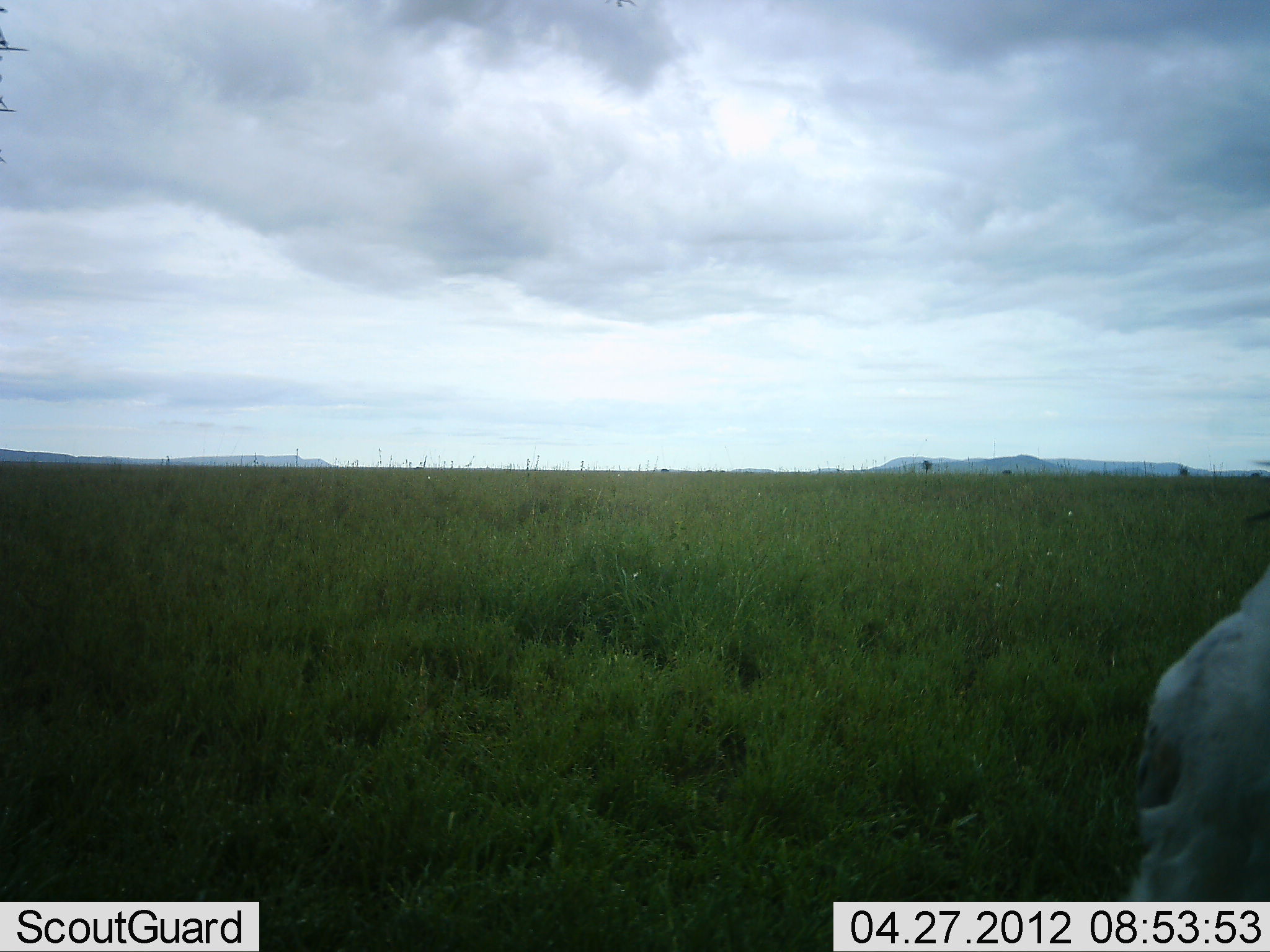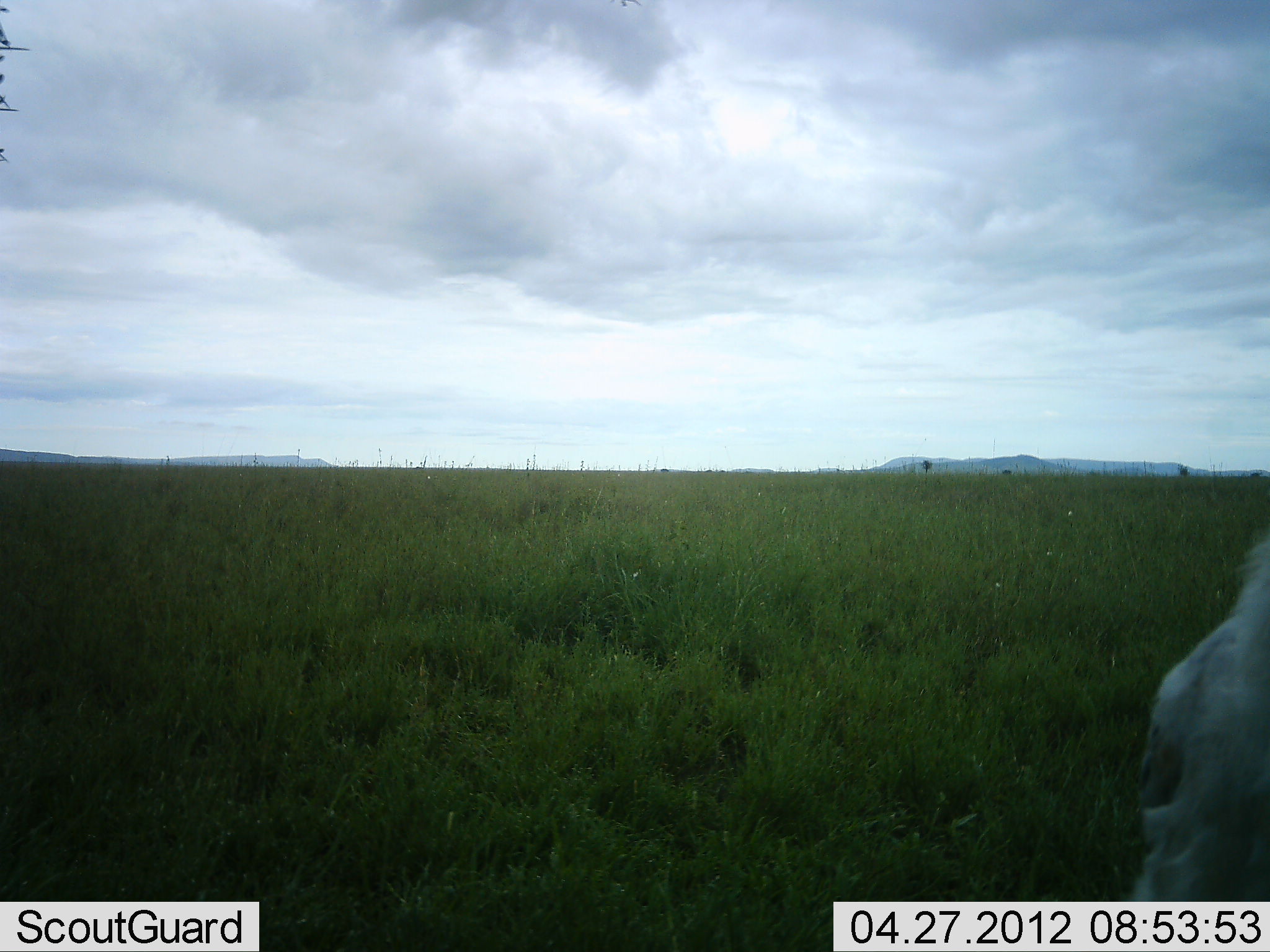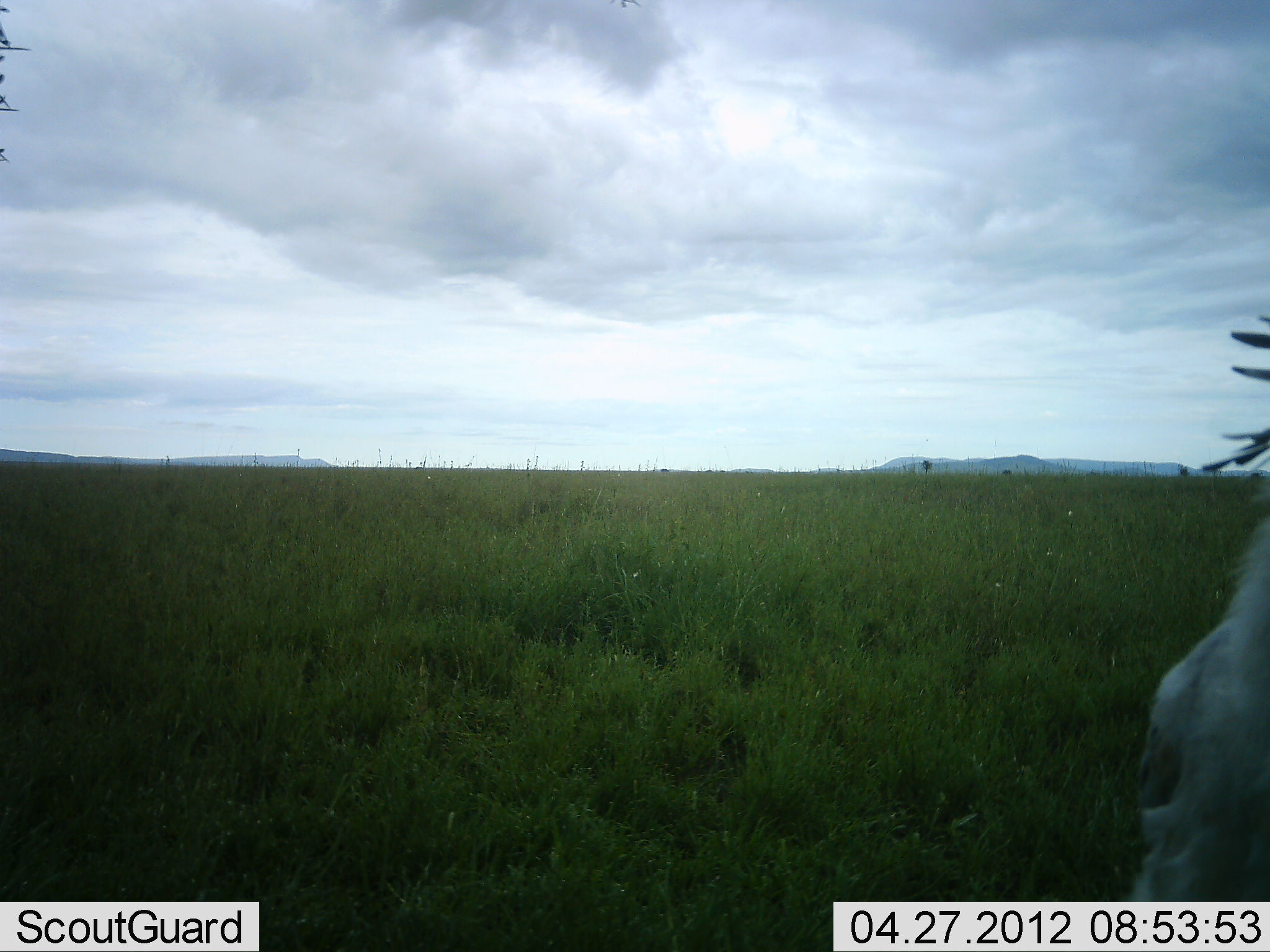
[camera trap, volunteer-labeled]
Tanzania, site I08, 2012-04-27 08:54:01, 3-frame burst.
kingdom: Animalia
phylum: Chordata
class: Aves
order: Accipitriformes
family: Sagittariidae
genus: Sagittarius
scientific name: Sagittarius serpentarius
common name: secretary bird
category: secretarybird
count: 1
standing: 91%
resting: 0%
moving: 14%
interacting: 5%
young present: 0%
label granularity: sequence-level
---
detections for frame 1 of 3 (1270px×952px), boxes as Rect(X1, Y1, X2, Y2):
animal: Rect(1123, 567, 1270, 901)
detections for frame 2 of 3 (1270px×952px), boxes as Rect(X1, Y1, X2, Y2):
animal: Rect(1121, 524, 1270, 901)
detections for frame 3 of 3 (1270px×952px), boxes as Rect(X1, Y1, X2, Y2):
animal: Rect(1125, 505, 1270, 901)